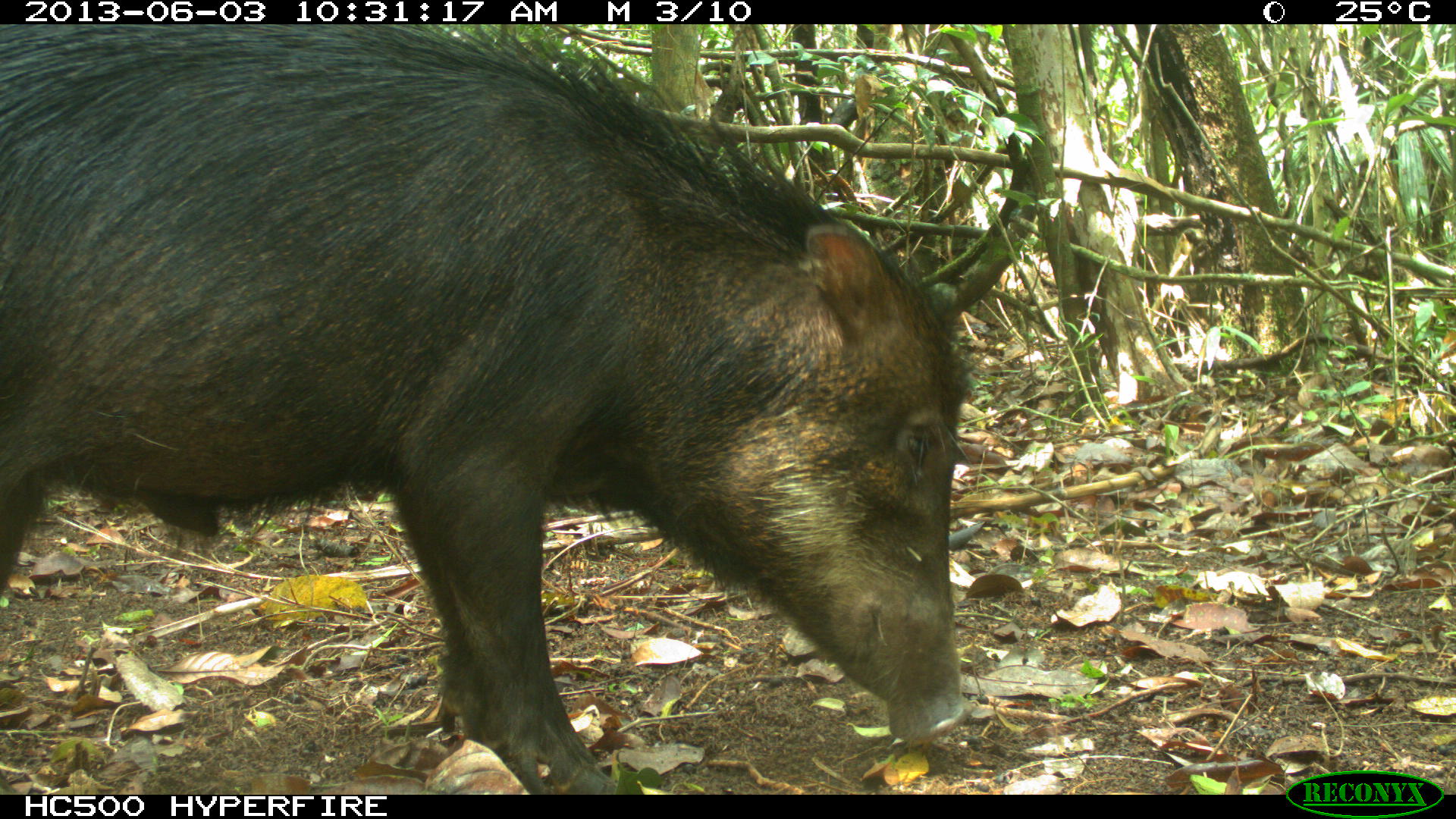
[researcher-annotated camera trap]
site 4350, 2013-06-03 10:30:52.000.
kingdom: Animalia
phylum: Chordata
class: Mammalia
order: Artiodactyla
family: Tayassuidae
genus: Tayassu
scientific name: Tayassu pecari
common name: white-lipped peccary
Tayassu pecari (white-lipped peccary), count 6.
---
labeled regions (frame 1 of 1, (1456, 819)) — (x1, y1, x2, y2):
tayassu pecari: (0, 25, 970, 794)